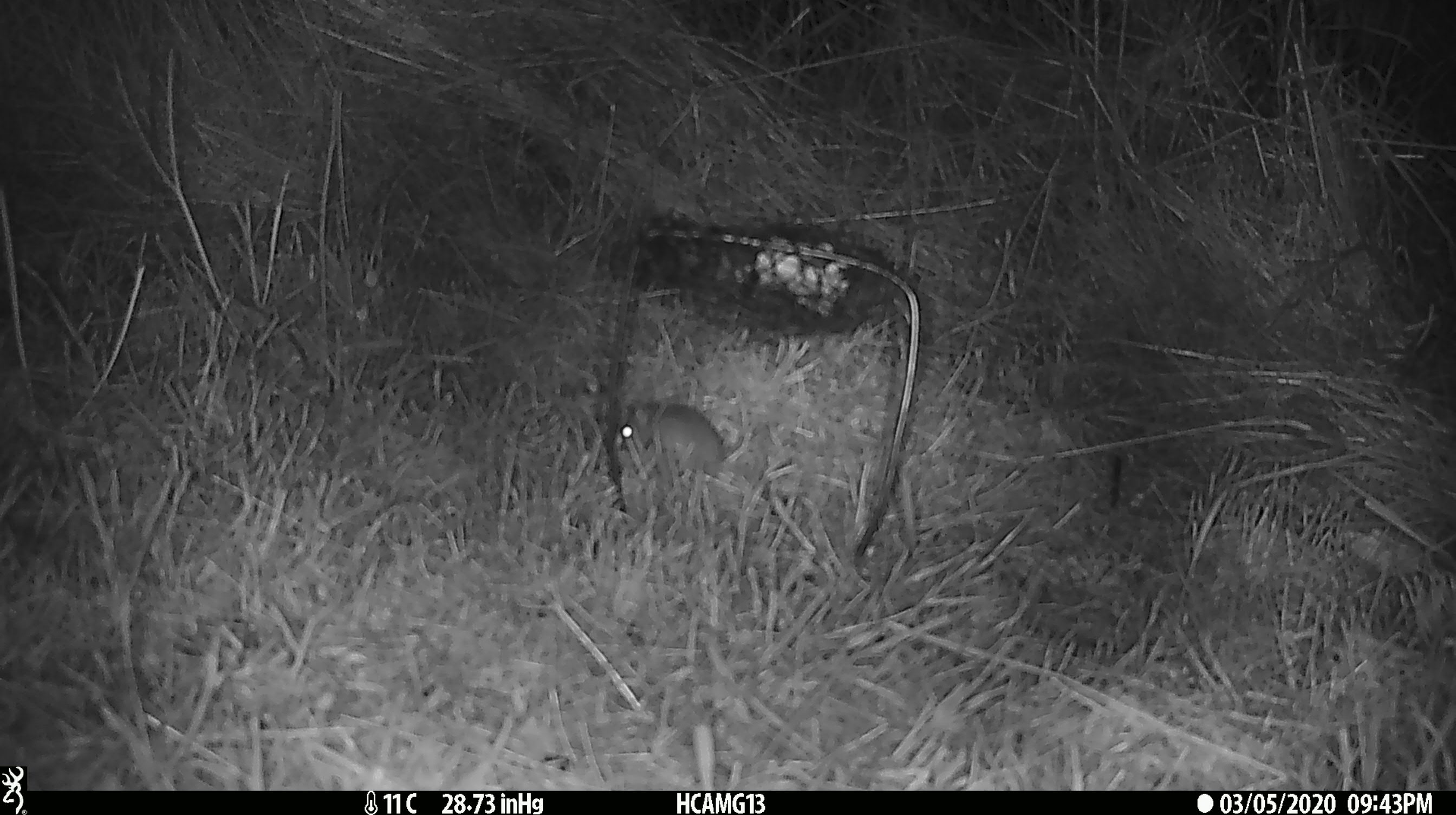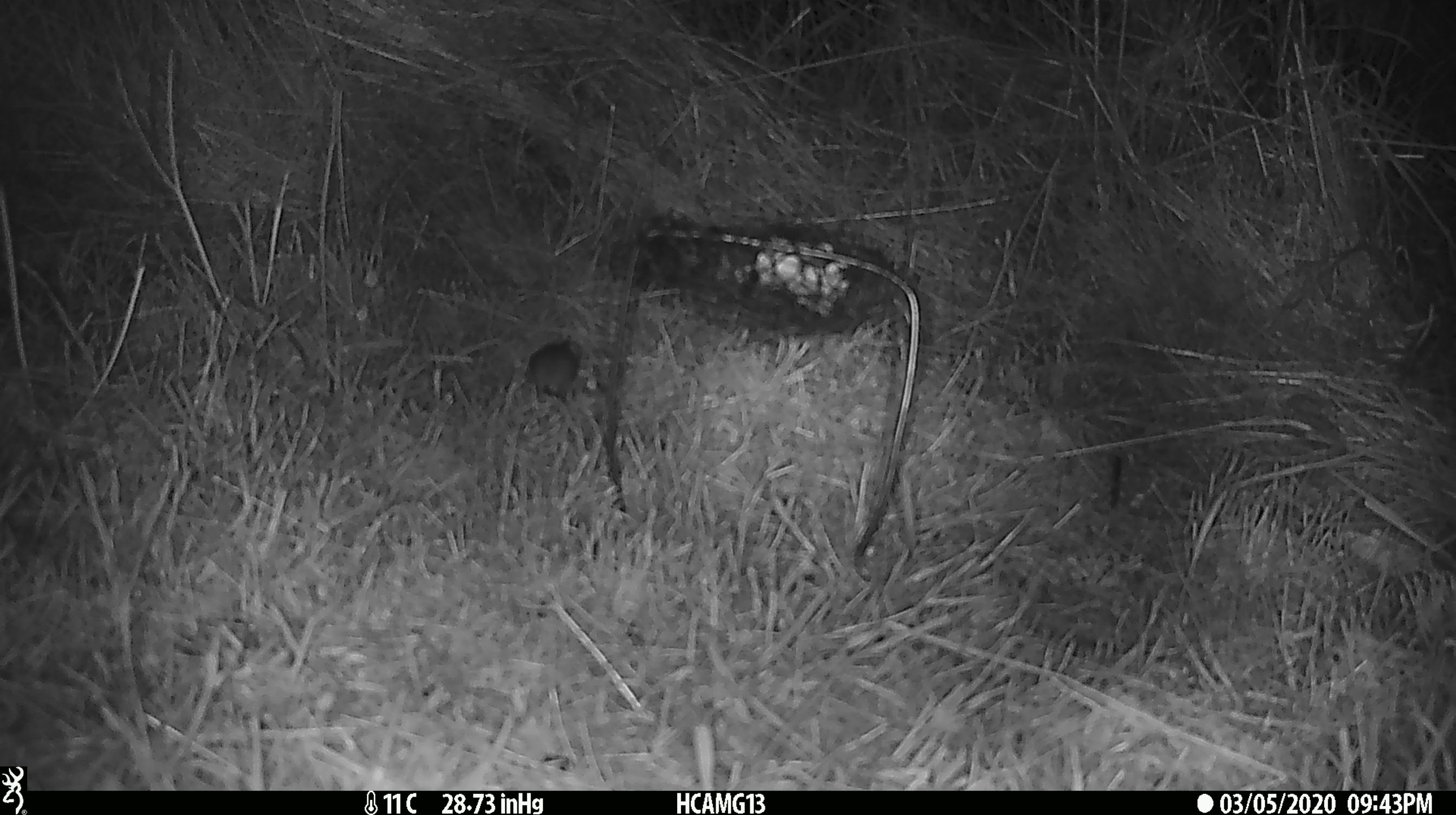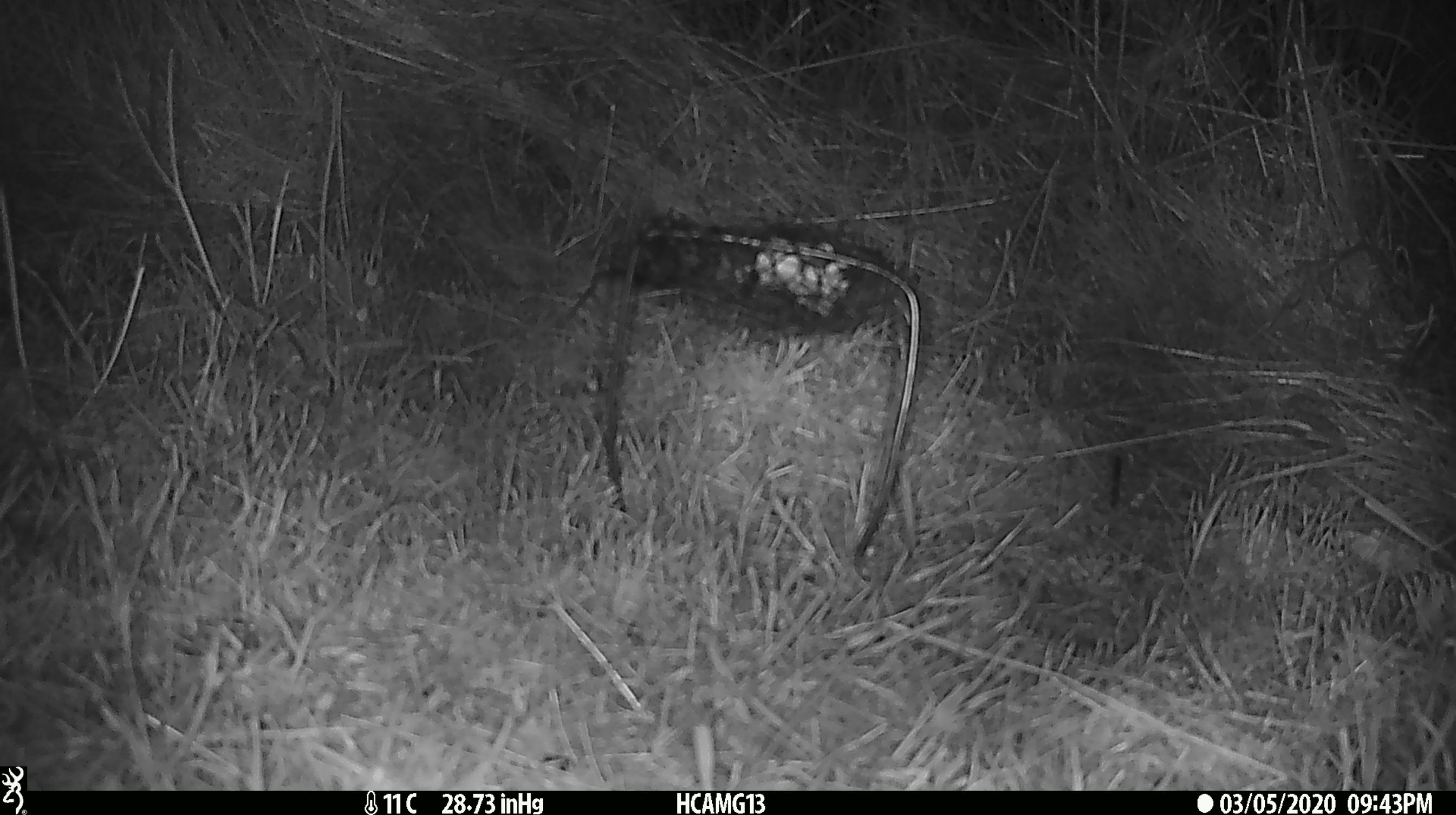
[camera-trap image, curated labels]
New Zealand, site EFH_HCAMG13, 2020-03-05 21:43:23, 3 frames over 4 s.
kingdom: Animalia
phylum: Chordata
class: Mammalia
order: Rodentia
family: Muridae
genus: Mus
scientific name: Mus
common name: mouse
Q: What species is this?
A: Mouse (Mus).